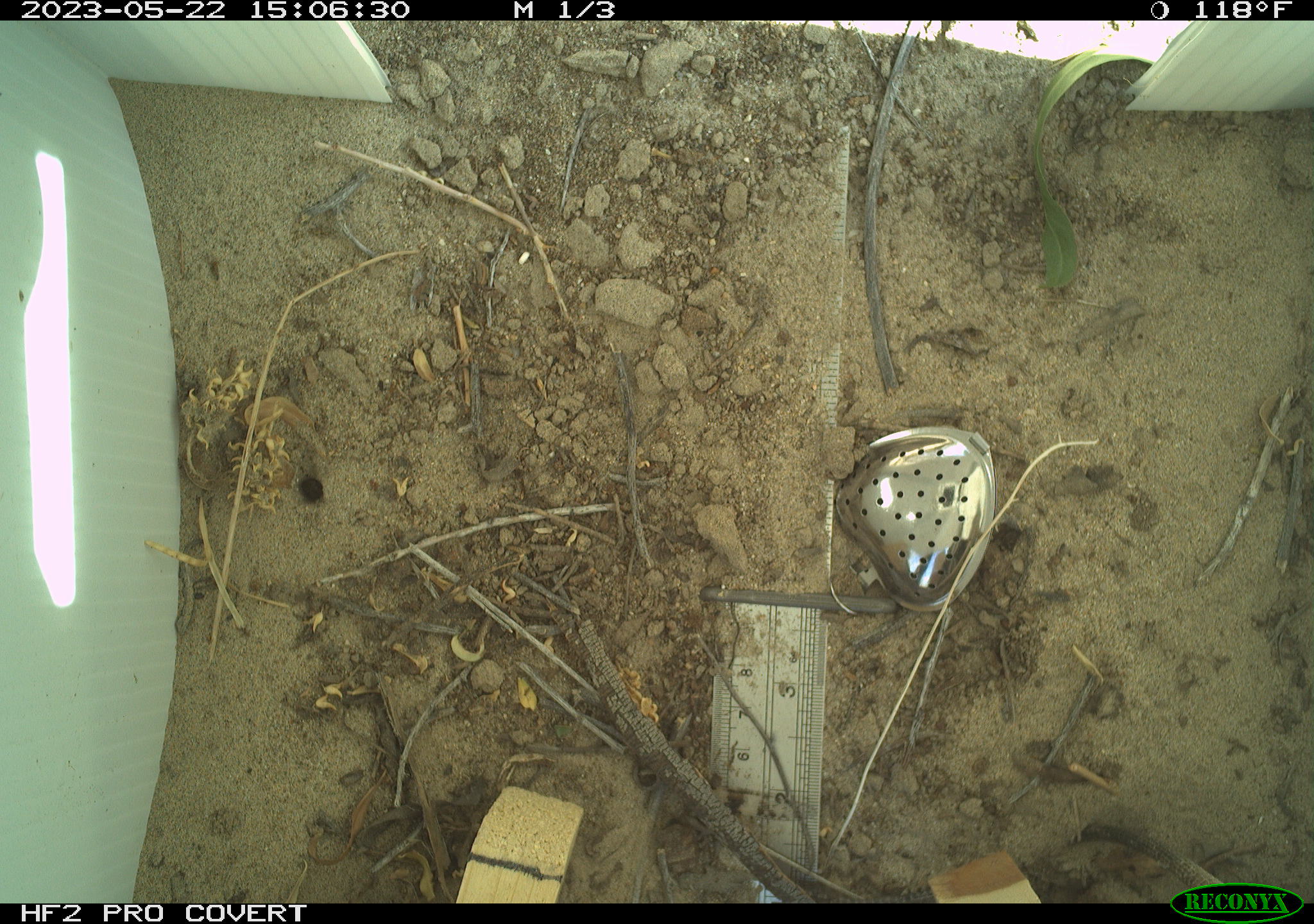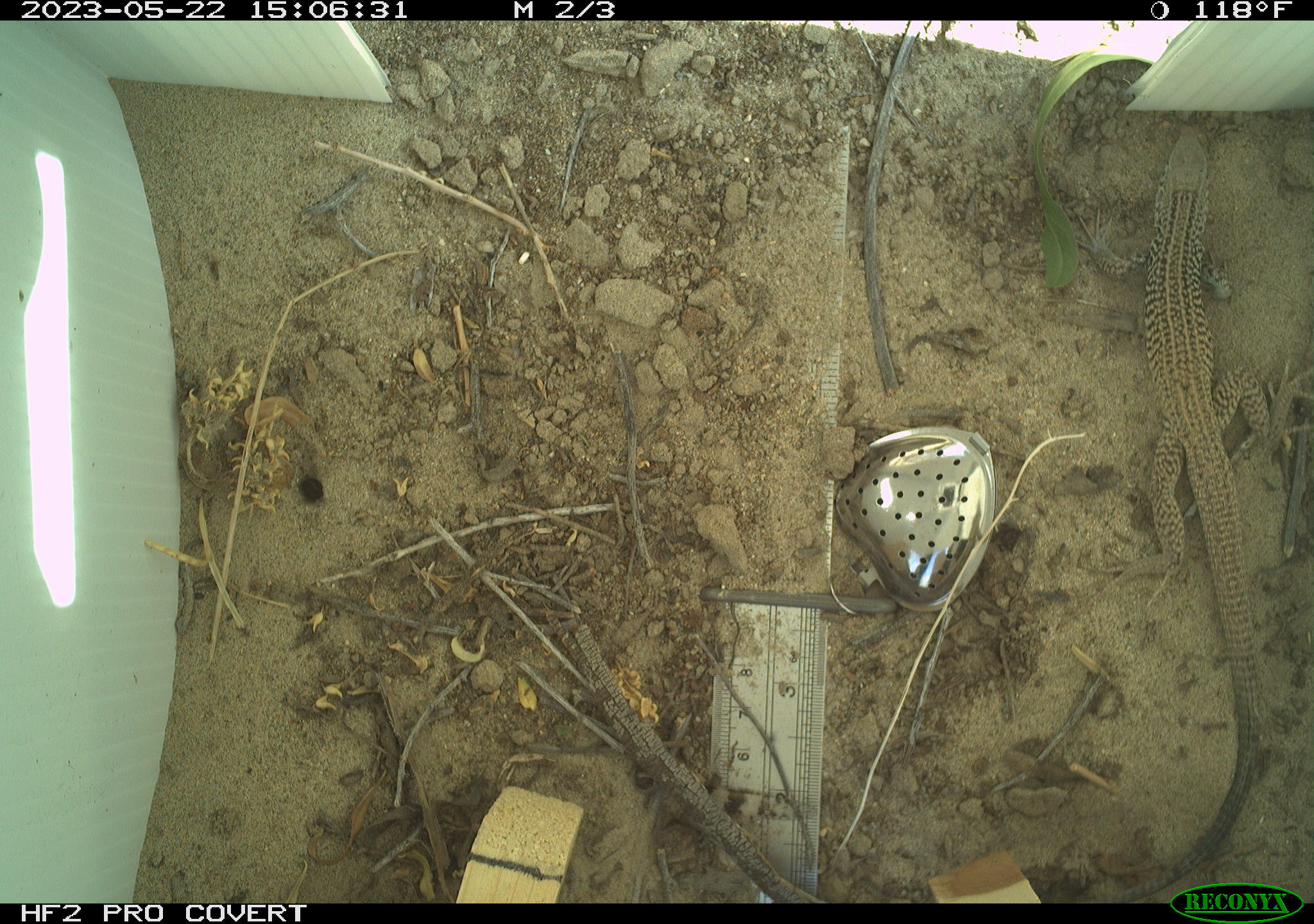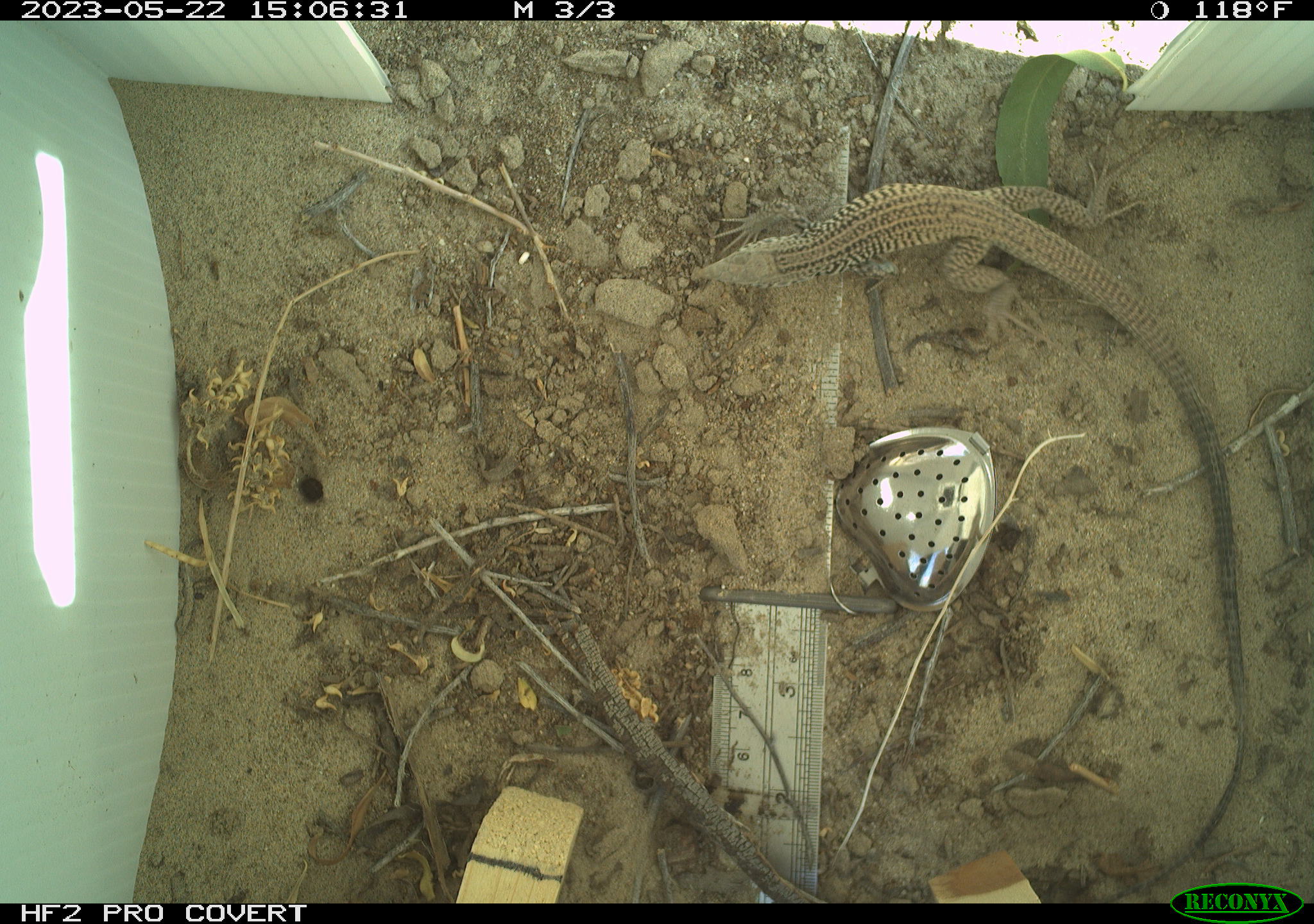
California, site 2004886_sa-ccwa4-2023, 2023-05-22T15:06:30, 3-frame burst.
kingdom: Animalia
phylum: Chordata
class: Reptilia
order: Squamata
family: Teiidae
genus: Aspidoscelis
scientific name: Aspidoscelis tigris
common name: western whiptail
Western whiptail (Aspidoscelis tigris).